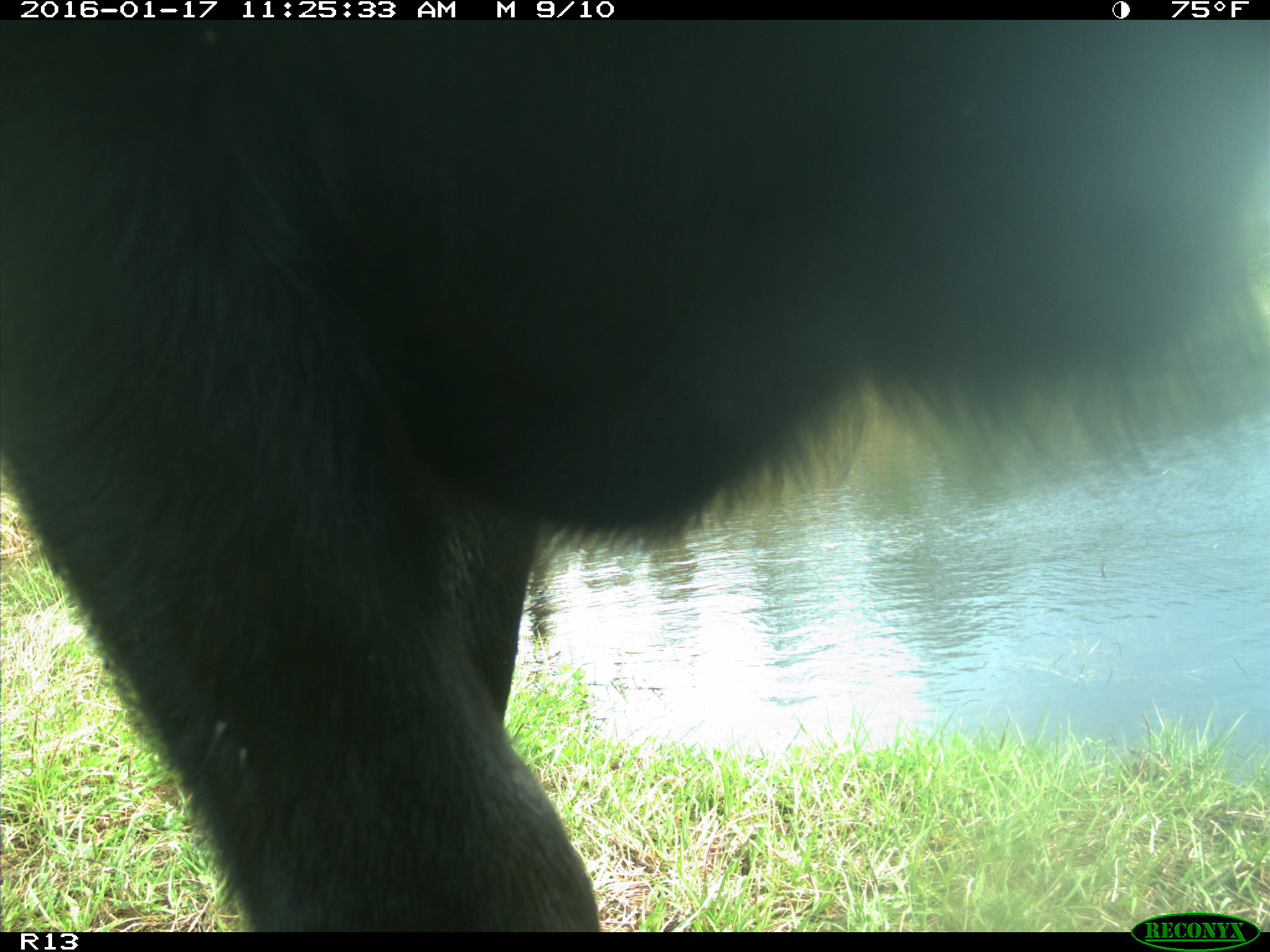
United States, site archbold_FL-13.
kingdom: Animalia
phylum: Chordata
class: Mammalia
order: Artiodactyla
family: Bovidae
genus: Bos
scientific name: Bos taurus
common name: domestic cow